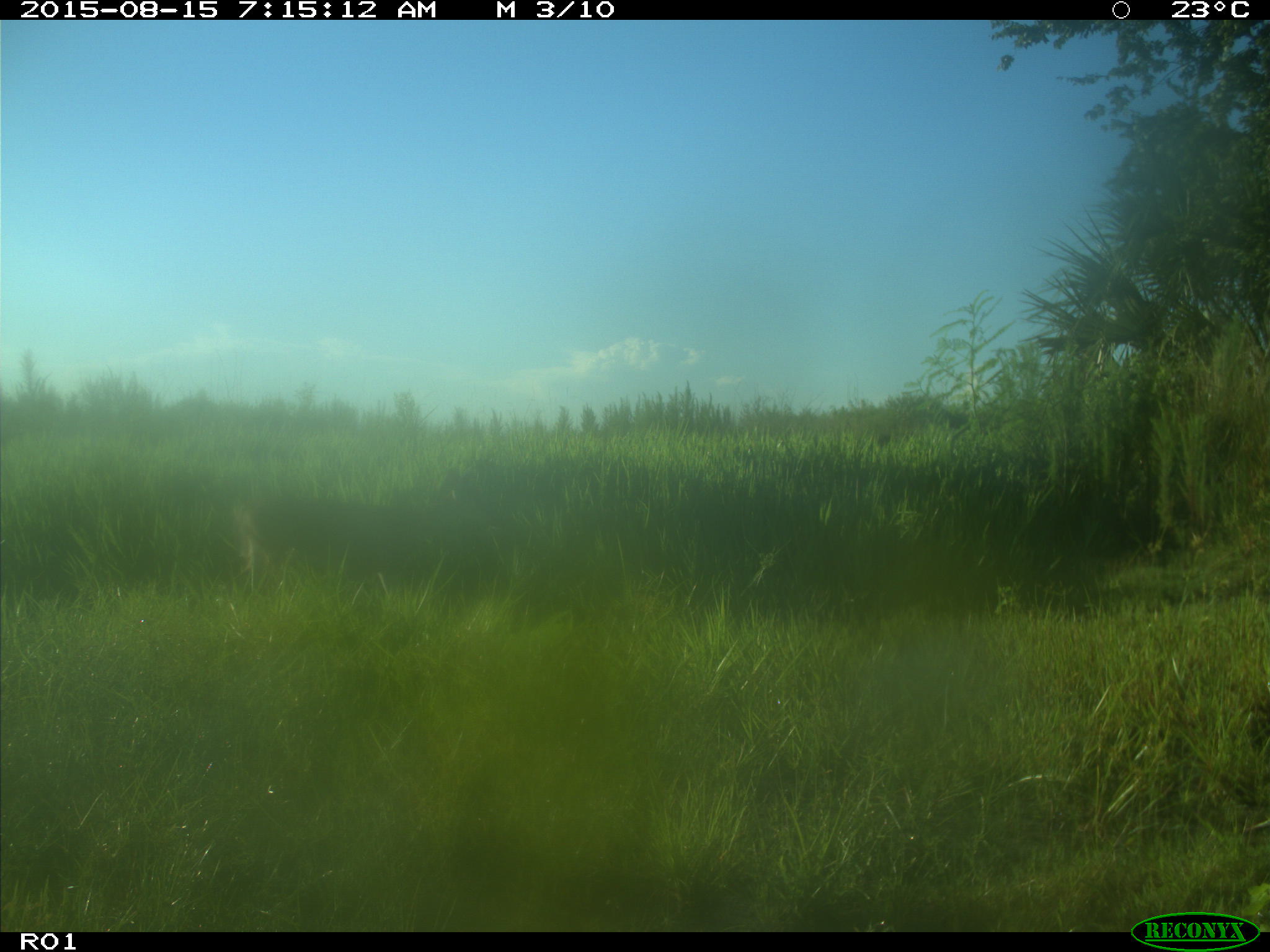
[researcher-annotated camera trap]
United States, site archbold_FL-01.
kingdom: Animalia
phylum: Chordata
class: Mammalia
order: Artiodactyla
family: Cervidae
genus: Odocoileus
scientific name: Odocoileus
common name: deer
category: unidentified deer